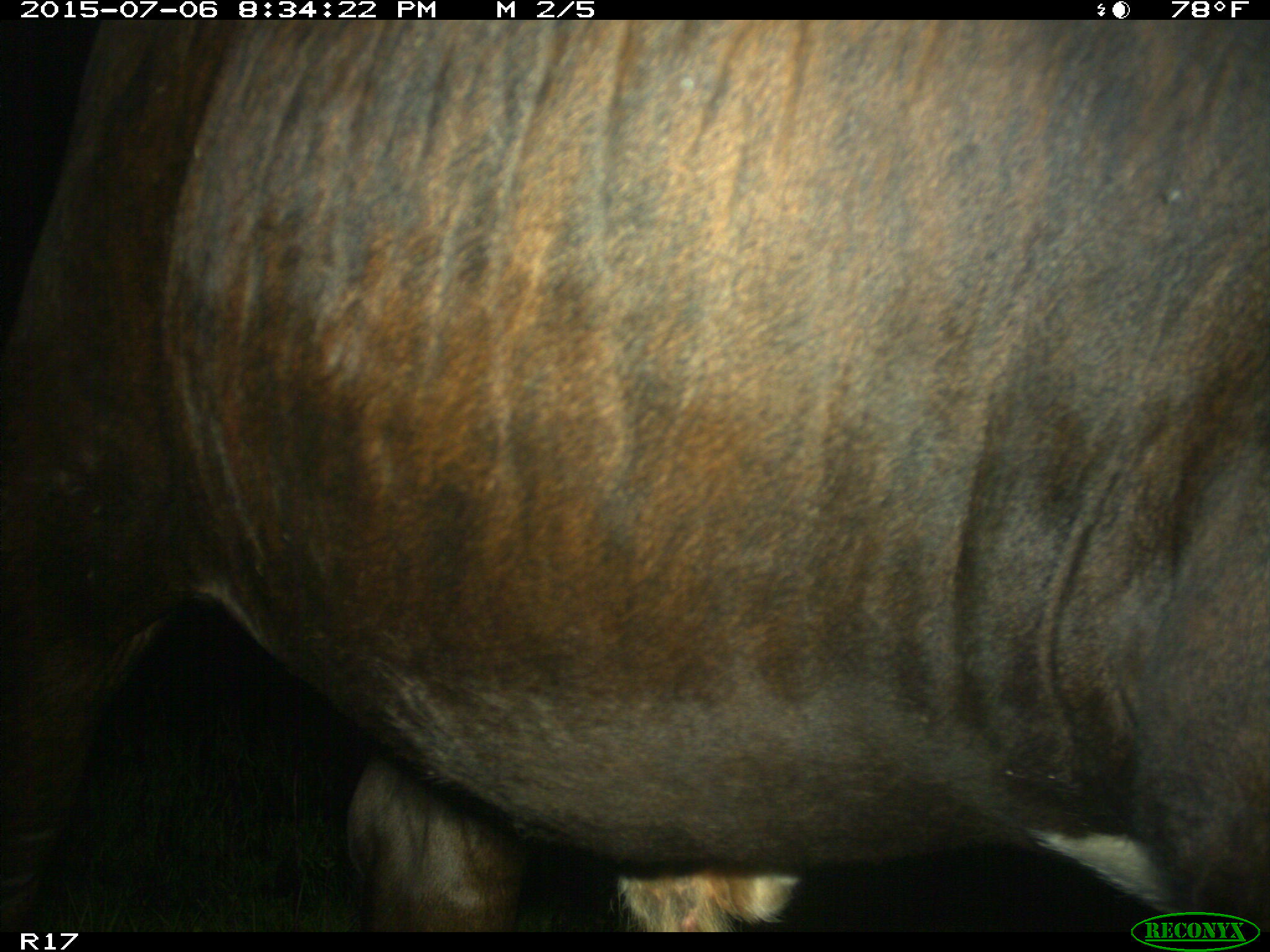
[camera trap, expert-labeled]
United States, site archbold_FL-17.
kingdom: Animalia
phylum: Chordata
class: Mammalia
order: Artiodactyla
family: Bovidae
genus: Bos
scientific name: Bos taurus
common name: domestic cow